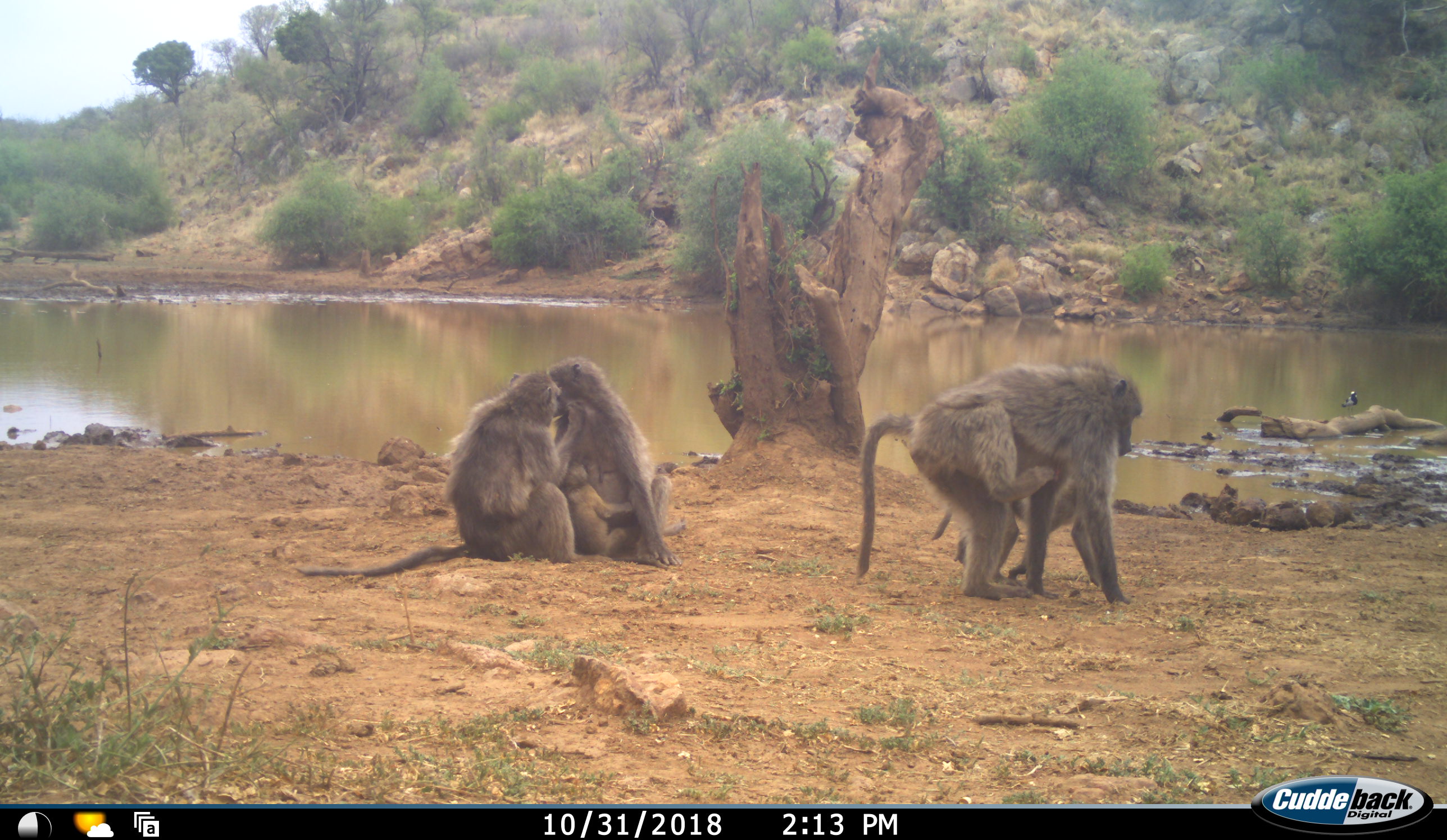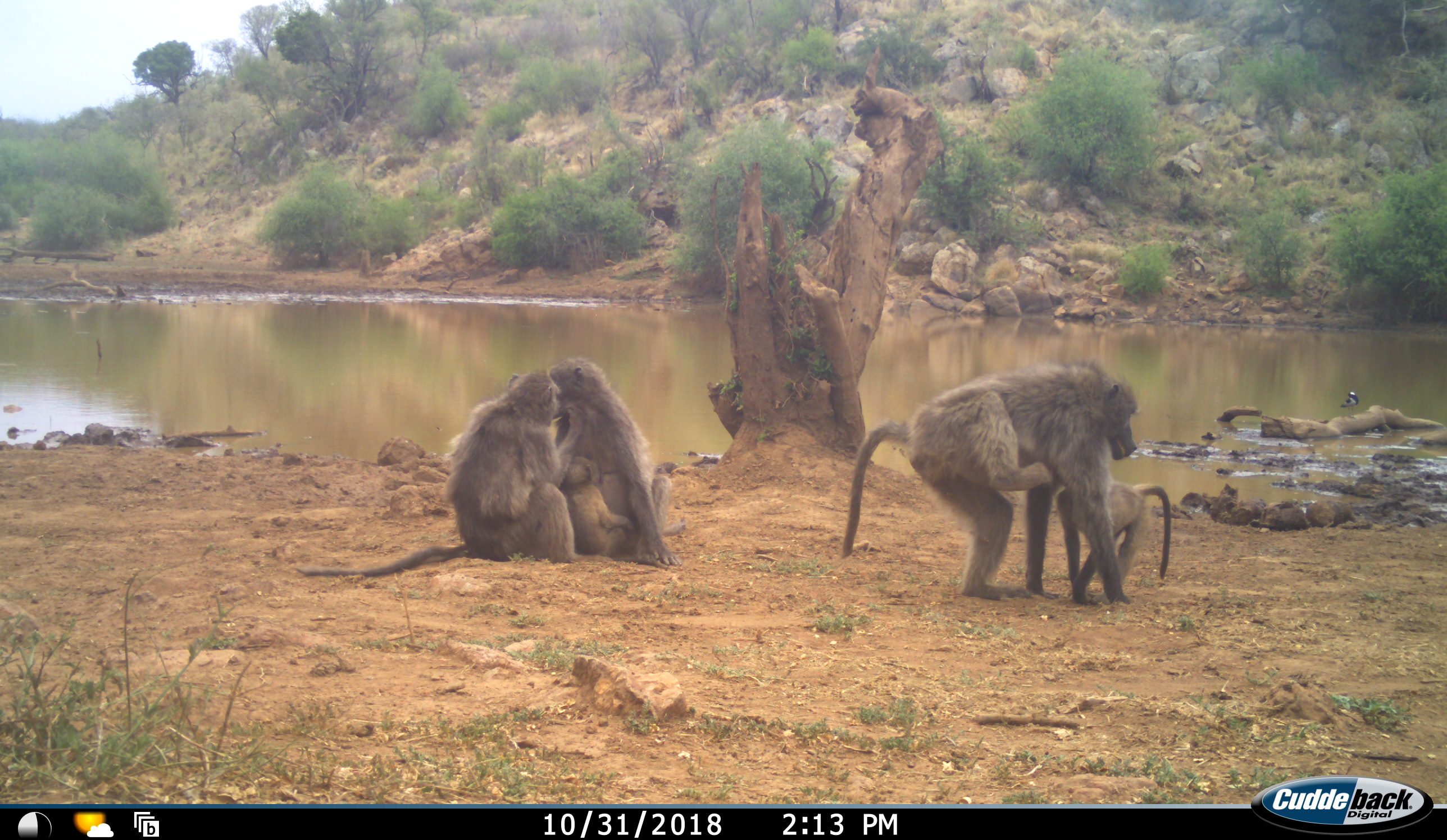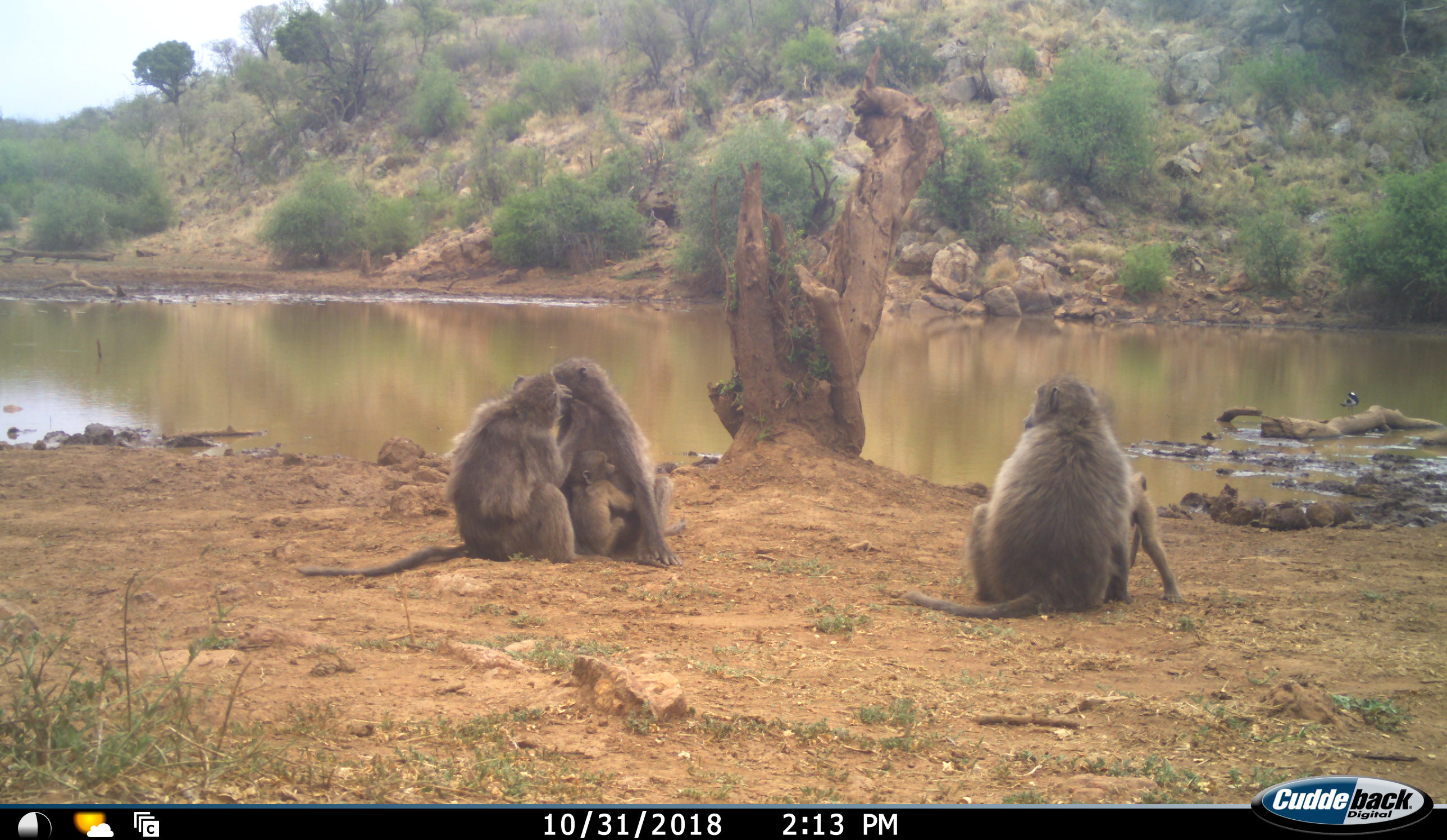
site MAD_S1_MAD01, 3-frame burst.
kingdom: Animalia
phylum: Chordata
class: Mammalia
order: Primates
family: Cercopithecidae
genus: Papio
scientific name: Papio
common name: baboon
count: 5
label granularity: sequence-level